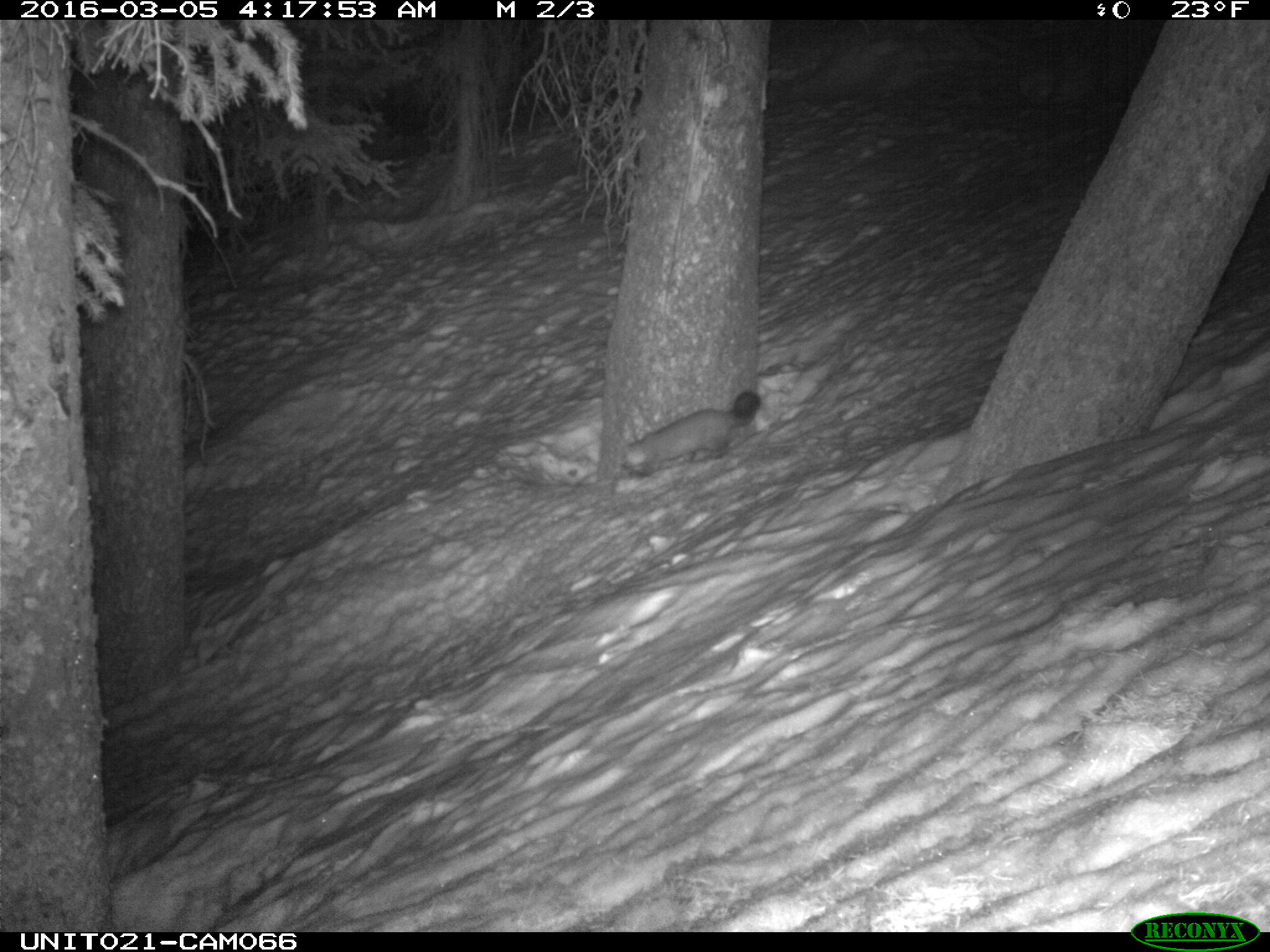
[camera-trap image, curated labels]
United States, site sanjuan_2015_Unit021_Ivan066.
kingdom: Animalia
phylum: Chordata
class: Mammalia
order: Carnivora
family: Mustelidae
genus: Martes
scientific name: Martes americana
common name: american marten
Martes americana (american marten).